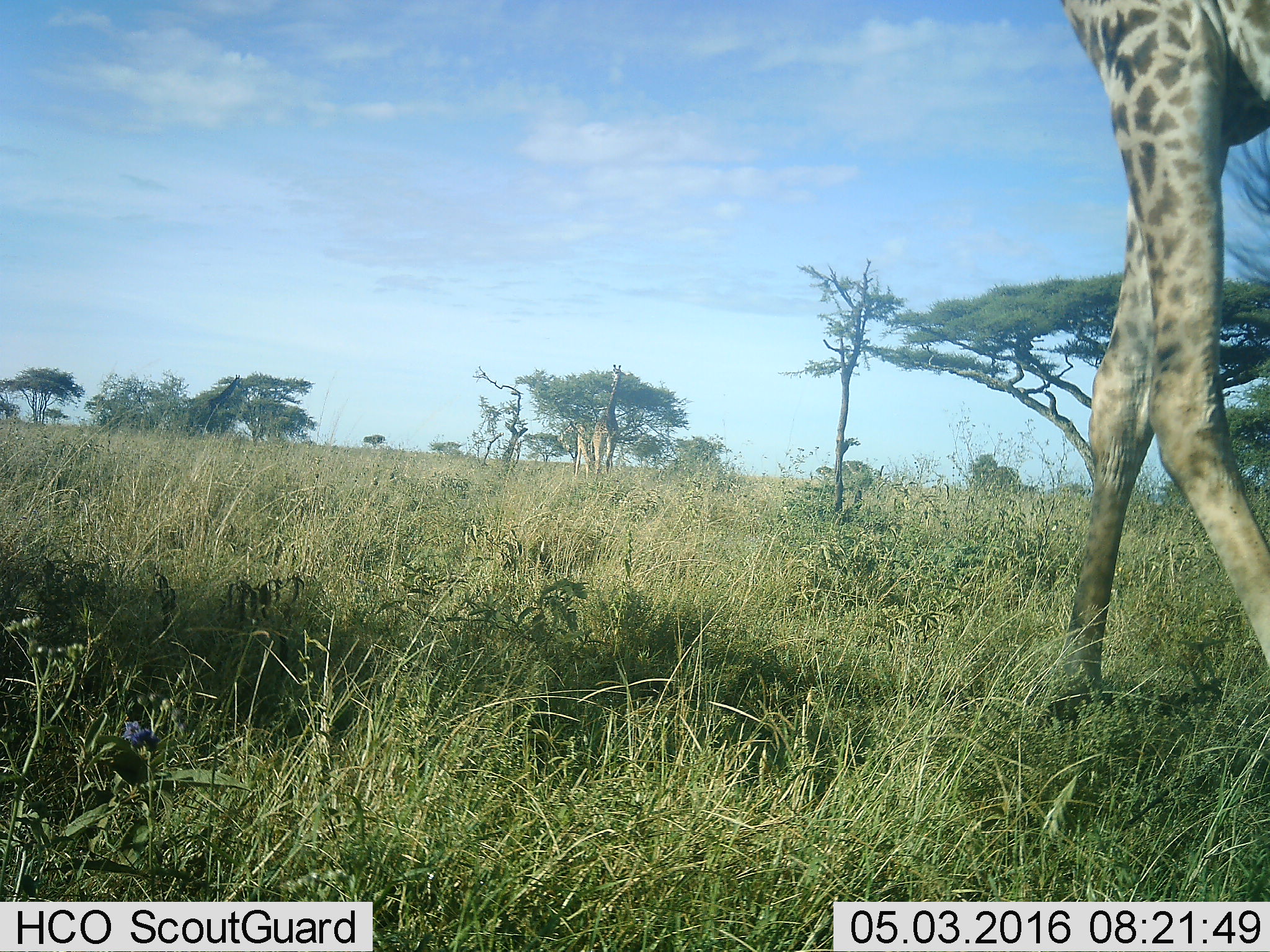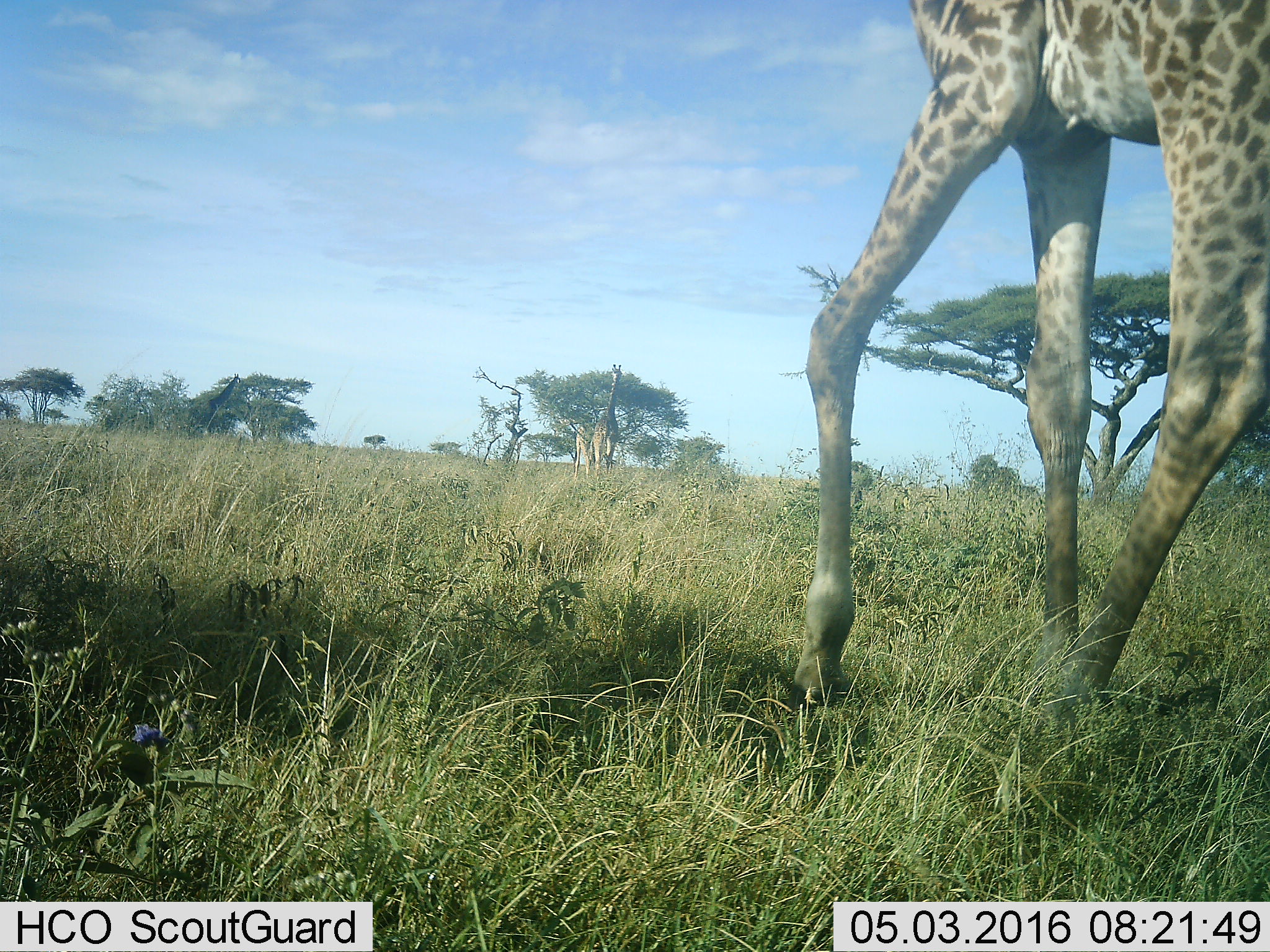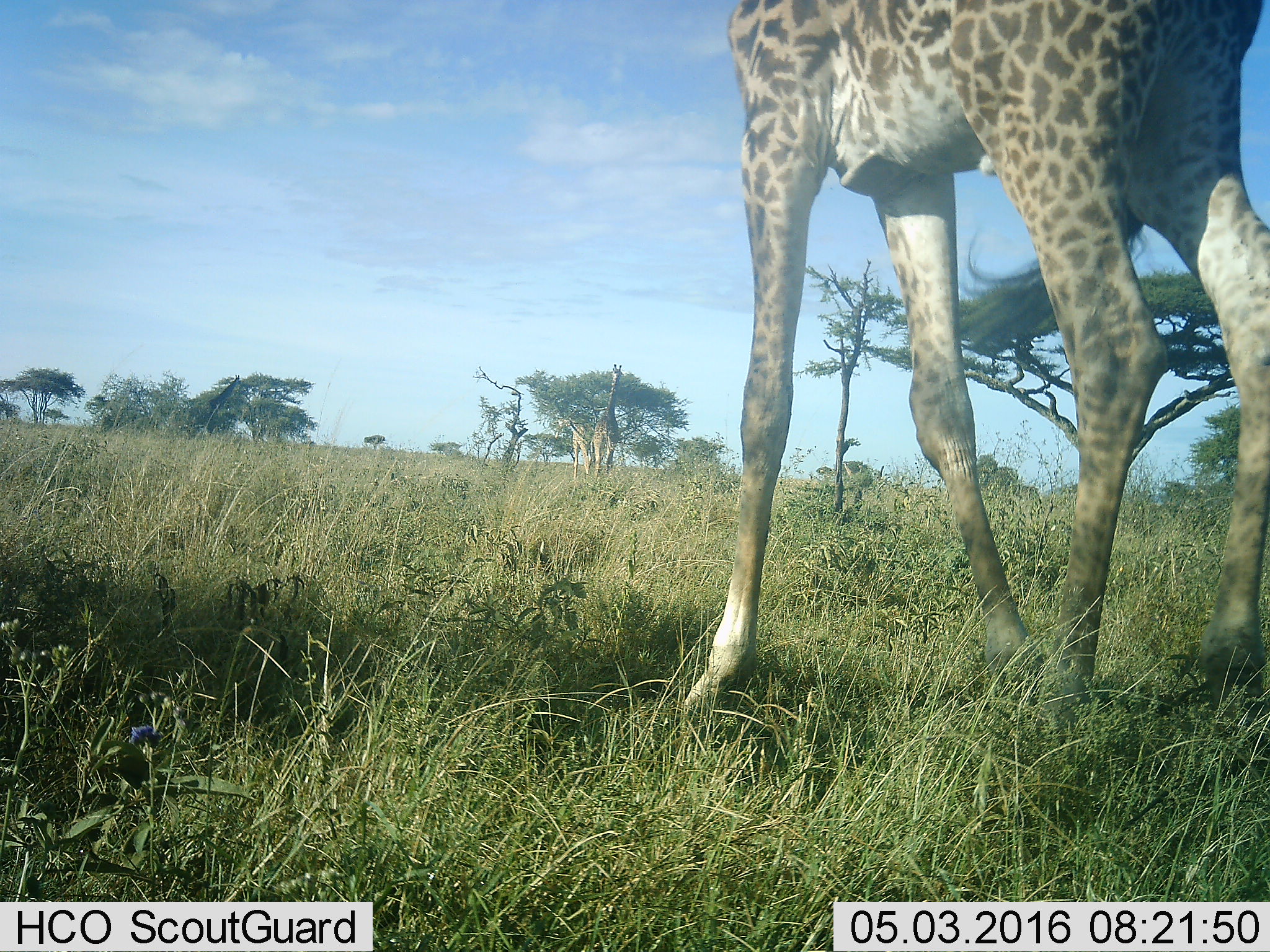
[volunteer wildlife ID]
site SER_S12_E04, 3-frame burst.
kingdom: Animalia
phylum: Chordata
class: Mammalia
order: Artiodactyla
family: Giraffidae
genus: Giraffa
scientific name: Giraffa camelopardalis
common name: giraffe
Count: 2.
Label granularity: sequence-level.